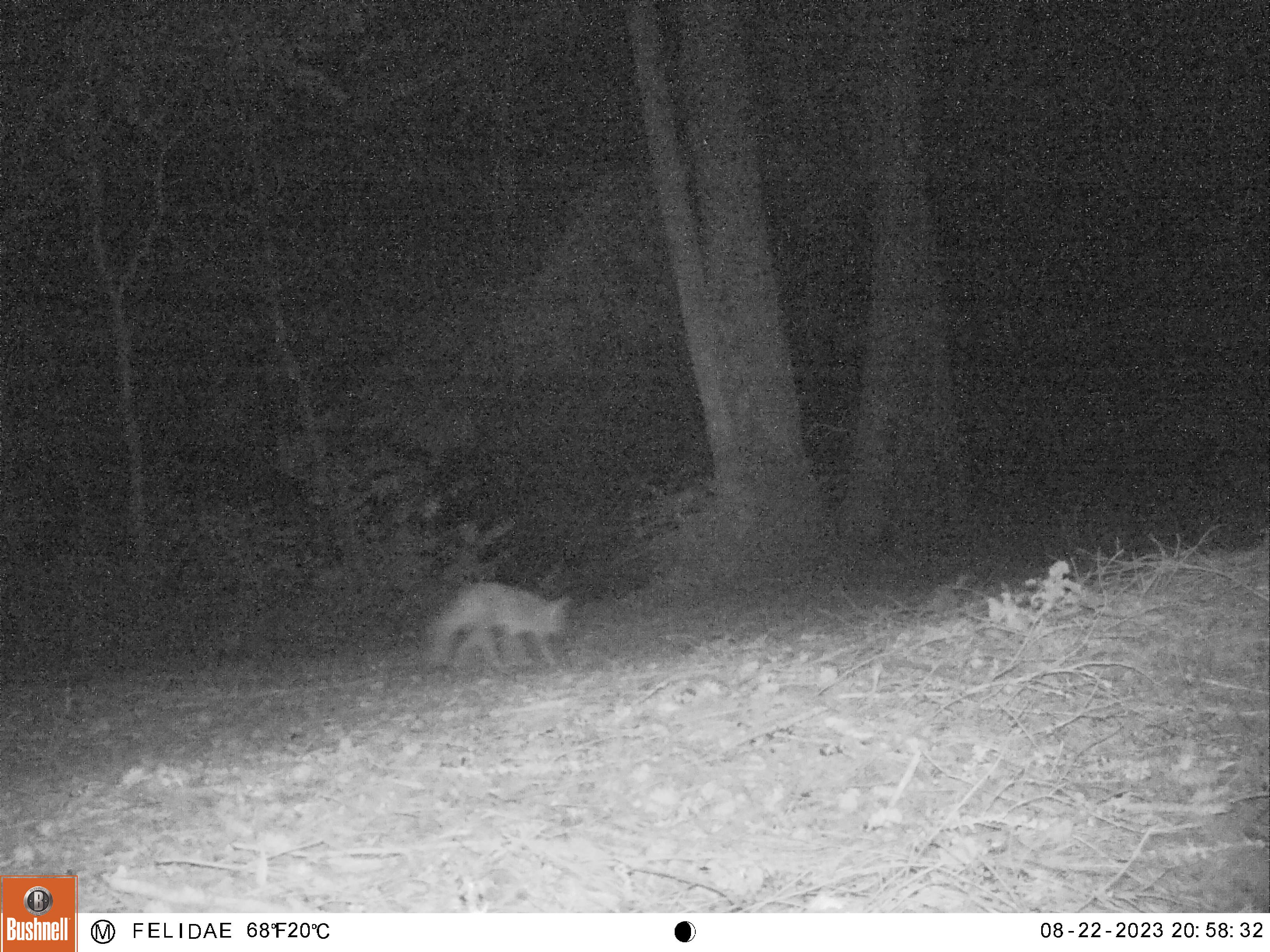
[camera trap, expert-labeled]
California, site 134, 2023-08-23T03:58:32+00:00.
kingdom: Animalia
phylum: Chordata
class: Mammalia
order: Carnivora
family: Canidae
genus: Urocyon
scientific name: Urocyon cinereoargenteus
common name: gray fox